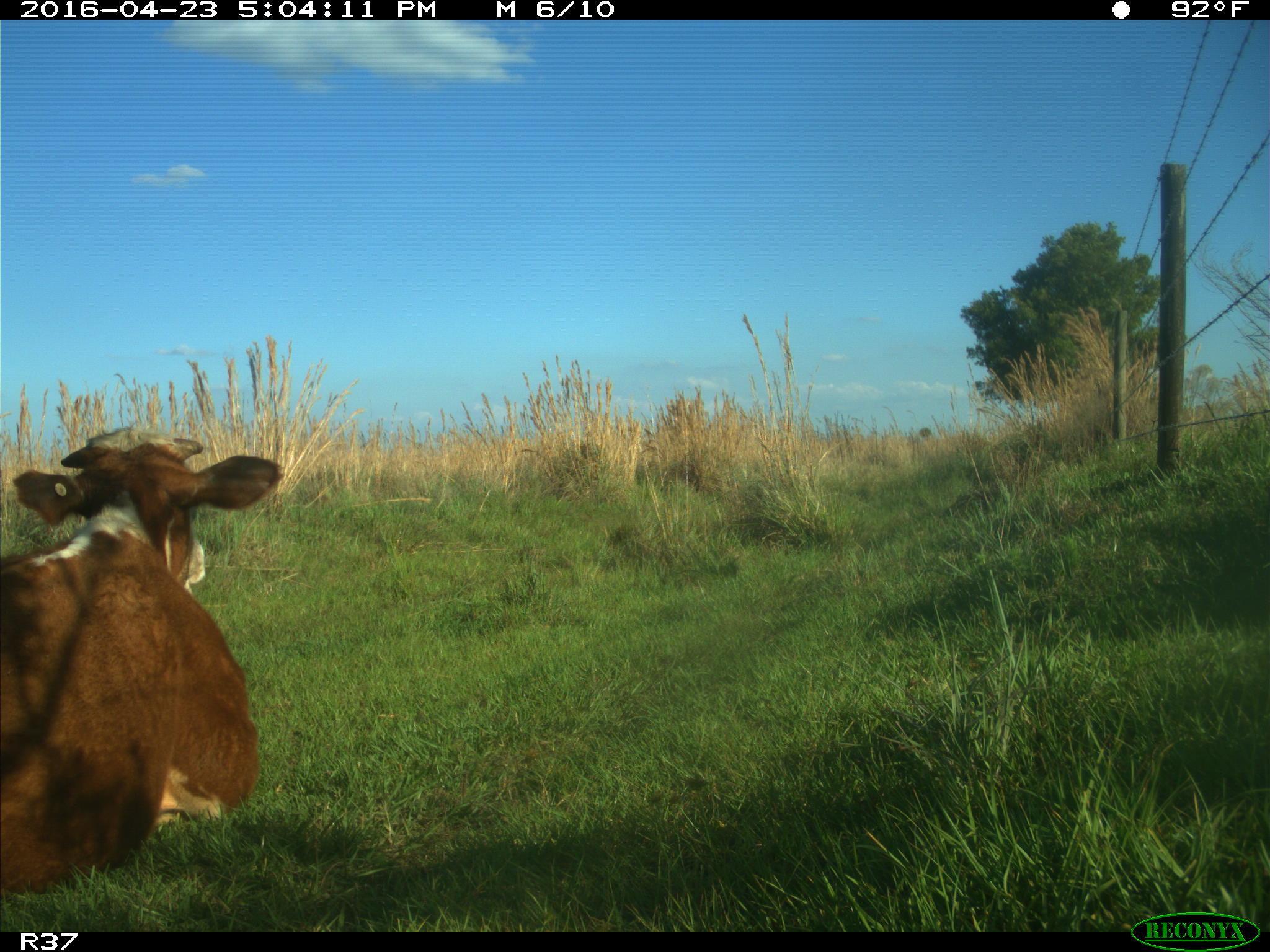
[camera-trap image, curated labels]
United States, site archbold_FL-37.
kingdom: Animalia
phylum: Chordata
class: Mammalia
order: Artiodactyla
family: Bovidae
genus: Bos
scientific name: Bos taurus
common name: domestic cow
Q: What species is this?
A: Bos taurus (domestic cow).